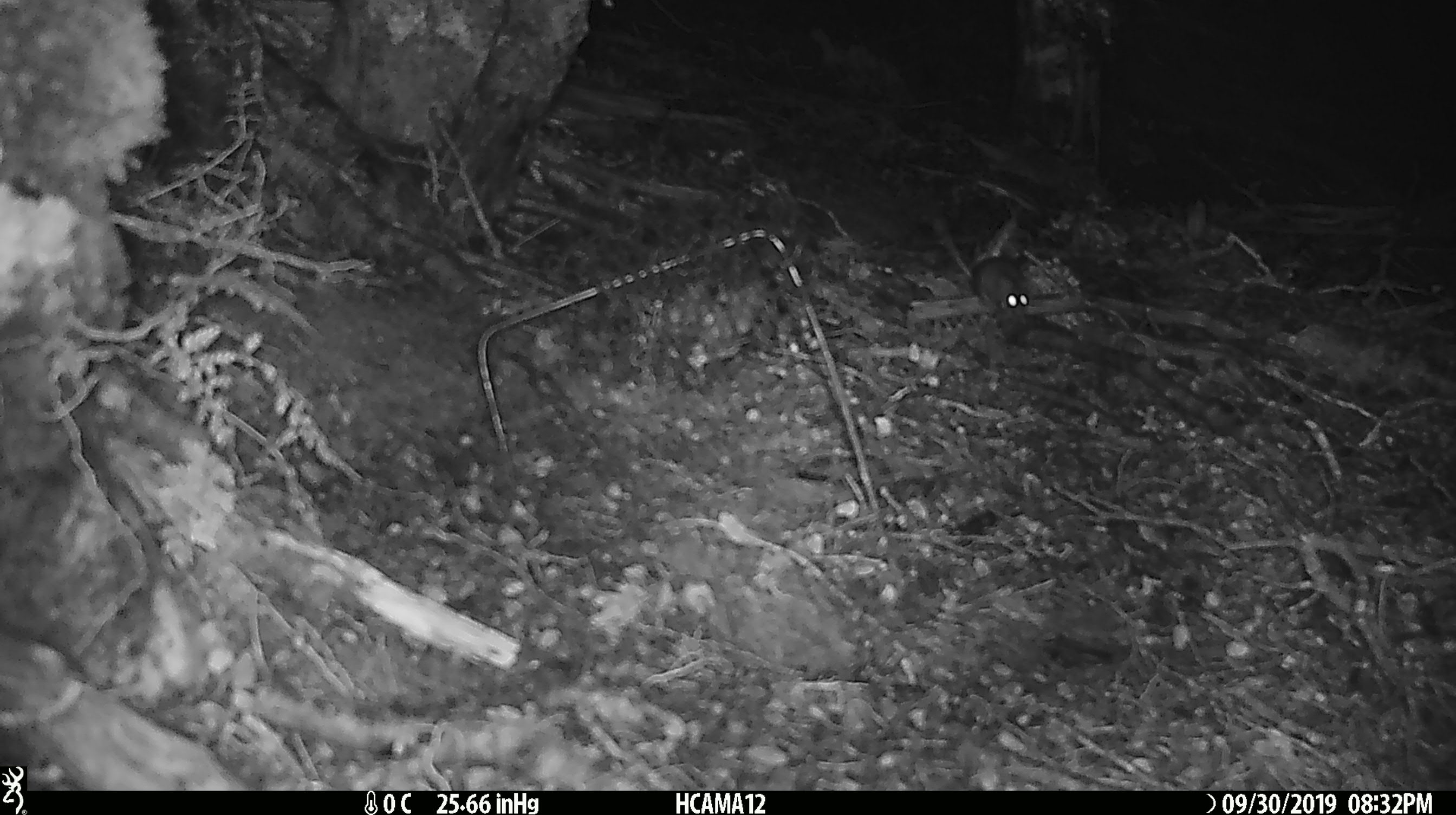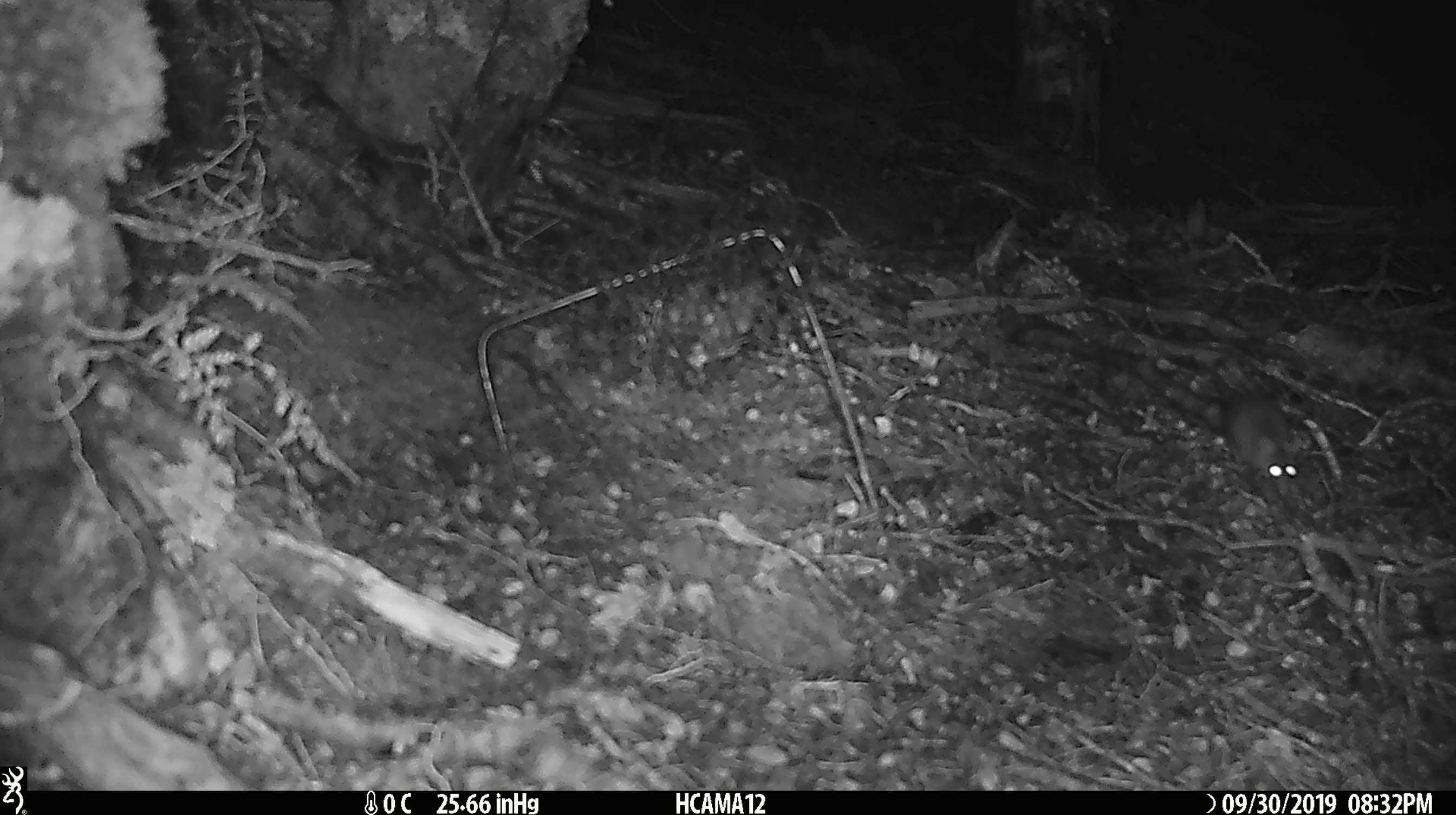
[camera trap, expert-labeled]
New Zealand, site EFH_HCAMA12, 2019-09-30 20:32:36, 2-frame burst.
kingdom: Animalia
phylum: Chordata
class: Mammalia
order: Rodentia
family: Muridae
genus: Mus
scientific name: Mus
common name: mouse